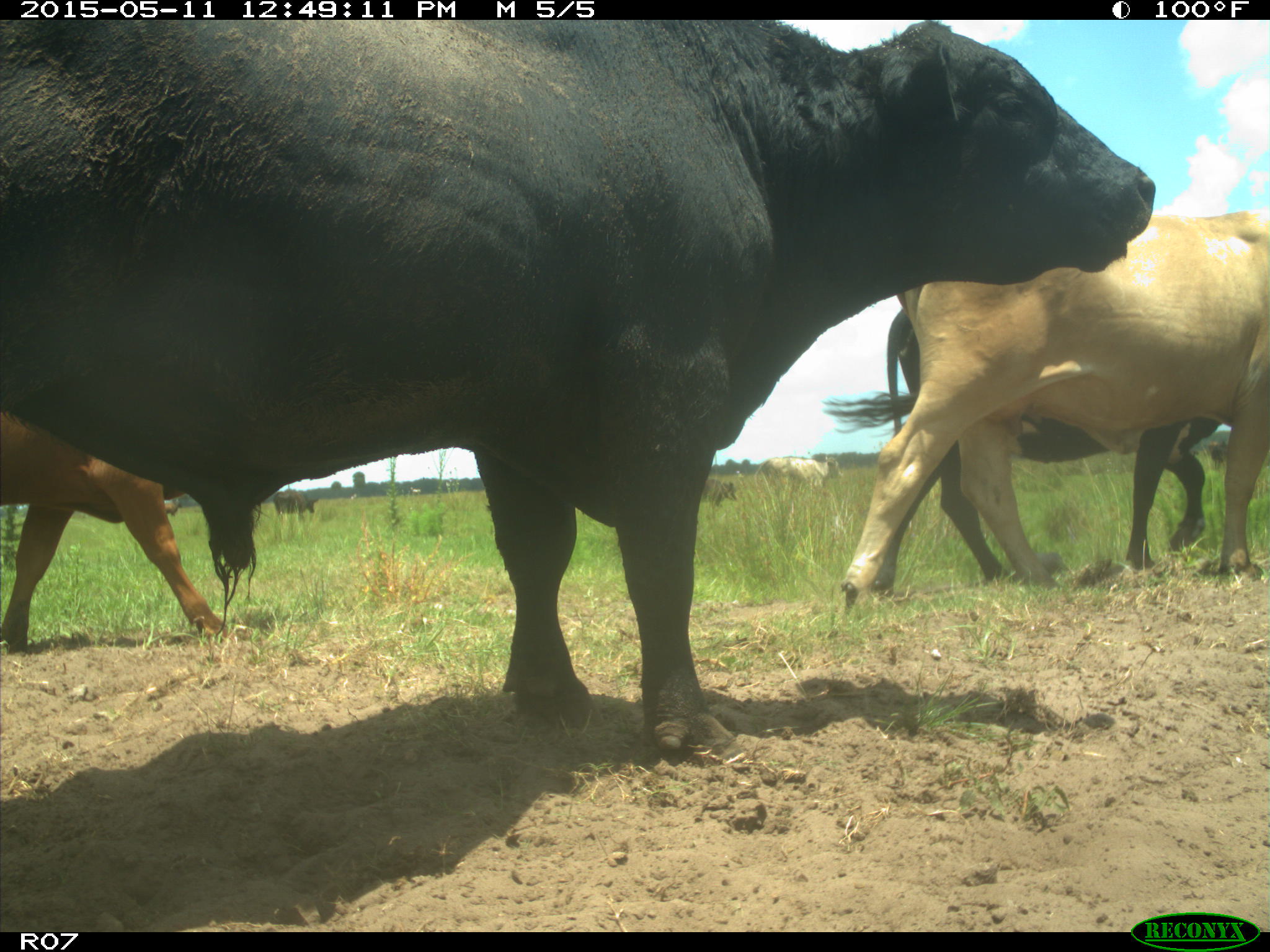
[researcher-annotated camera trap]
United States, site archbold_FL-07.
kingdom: Animalia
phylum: Chordata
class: Mammalia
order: Artiodactyla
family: Bovidae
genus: Bos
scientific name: Bos taurus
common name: domestic cow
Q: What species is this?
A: Bos taurus (domestic cow).